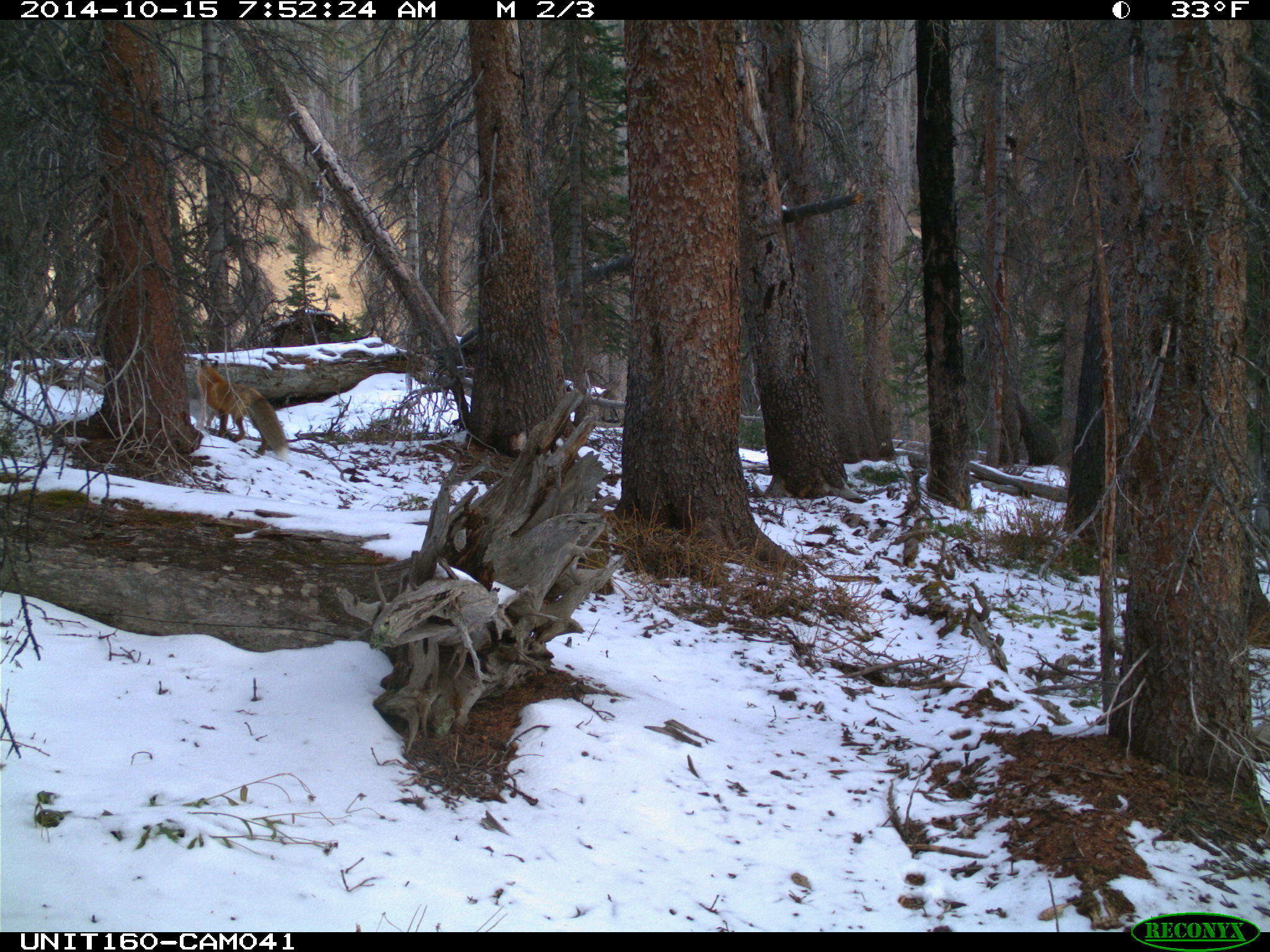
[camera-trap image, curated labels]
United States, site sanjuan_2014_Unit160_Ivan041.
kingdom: Animalia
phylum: Chordata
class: Mammalia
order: Carnivora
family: Canidae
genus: Vulpes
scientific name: Vulpes vulpes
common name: red fox